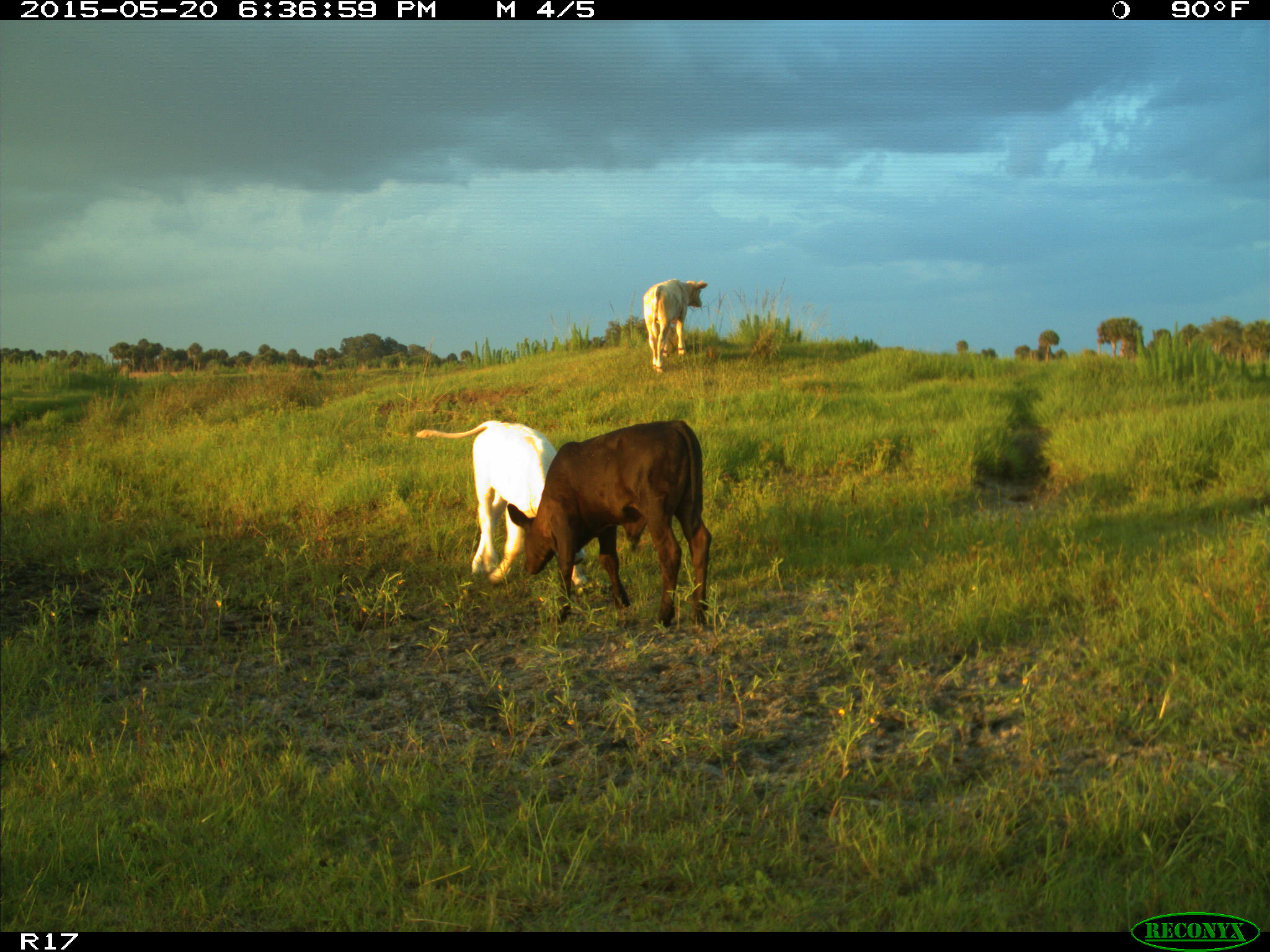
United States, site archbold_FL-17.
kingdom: Animalia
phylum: Chordata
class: Mammalia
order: Artiodactyla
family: Bovidae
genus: Bos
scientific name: Bos taurus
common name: domestic cow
Bos taurus (domestic cow).